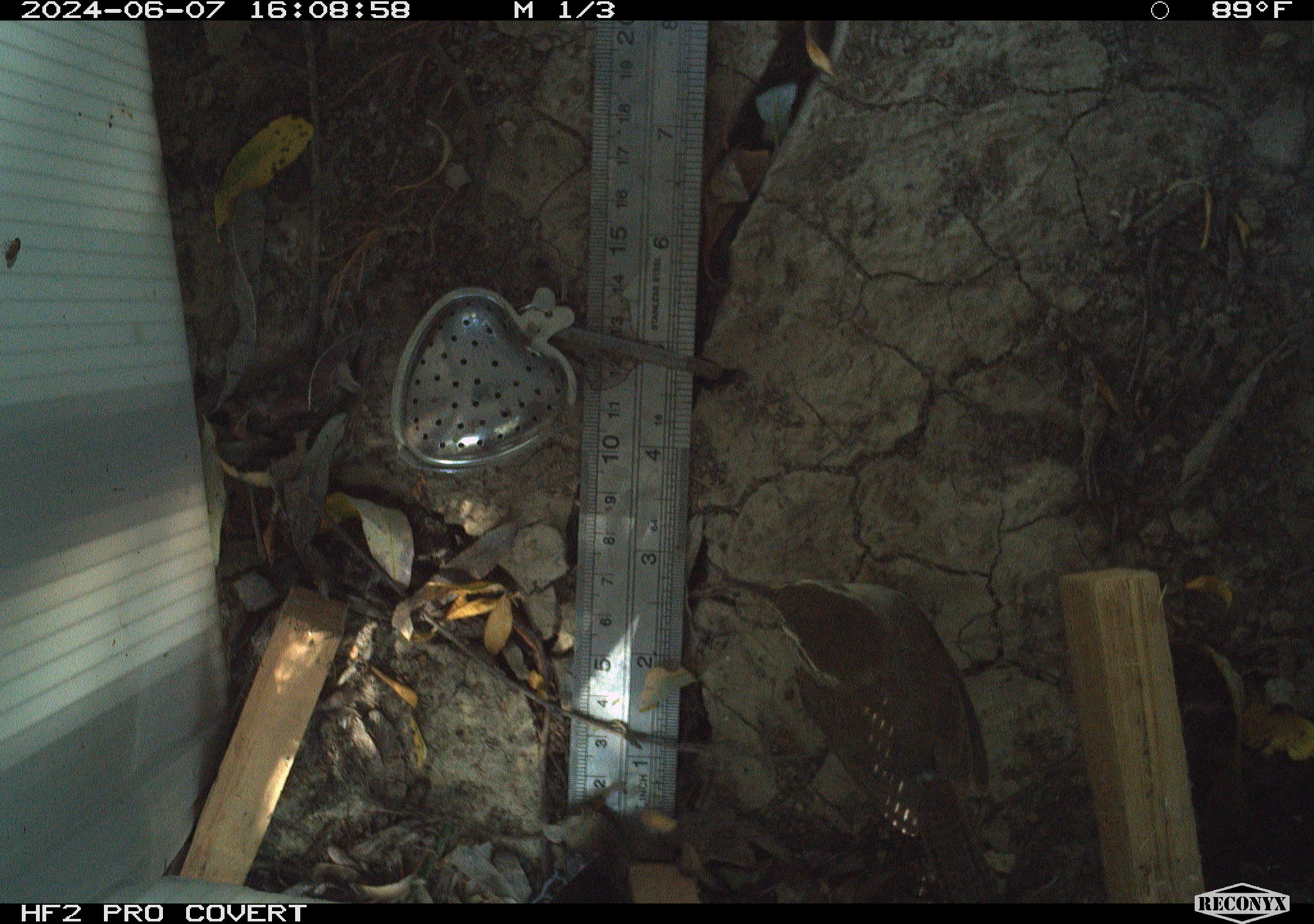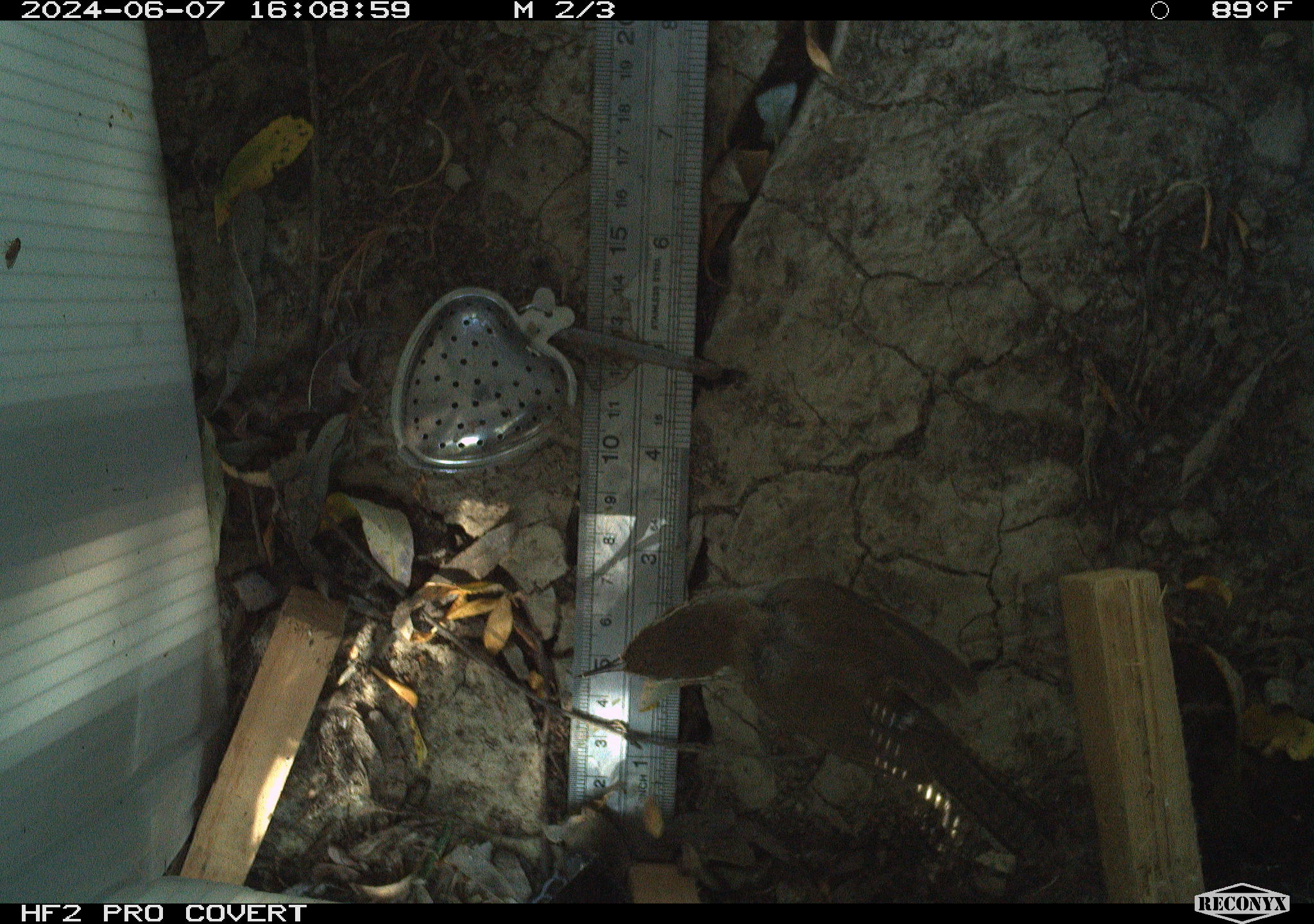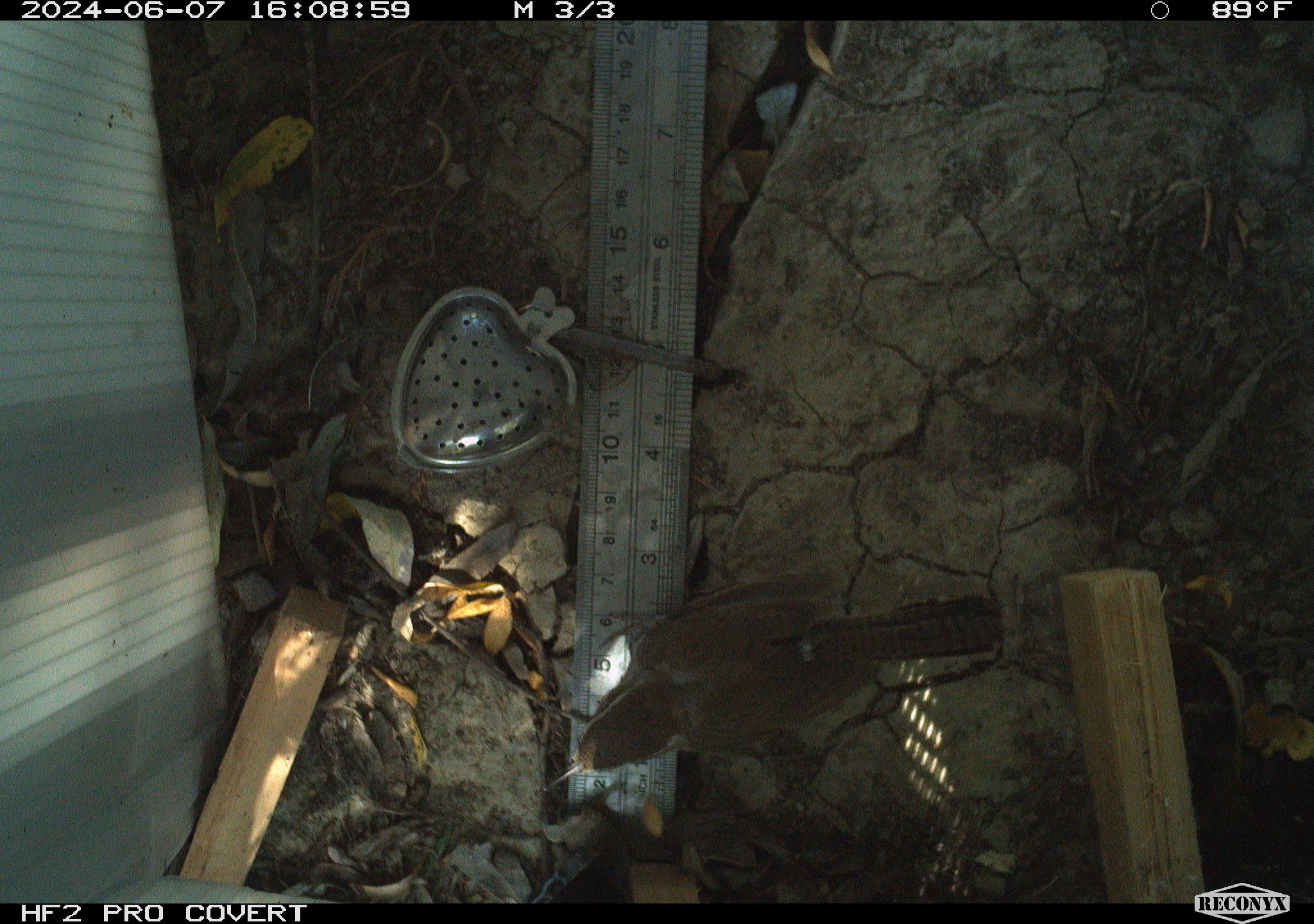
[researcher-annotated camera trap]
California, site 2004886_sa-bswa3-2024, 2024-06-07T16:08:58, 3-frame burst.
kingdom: Animalia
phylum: Chordata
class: Aves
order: Passeriformes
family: Troglodytidae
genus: Thryomanes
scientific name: Thryomanes bewickii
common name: bewick's wren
Bewick's wren (Thryomanes bewickii).